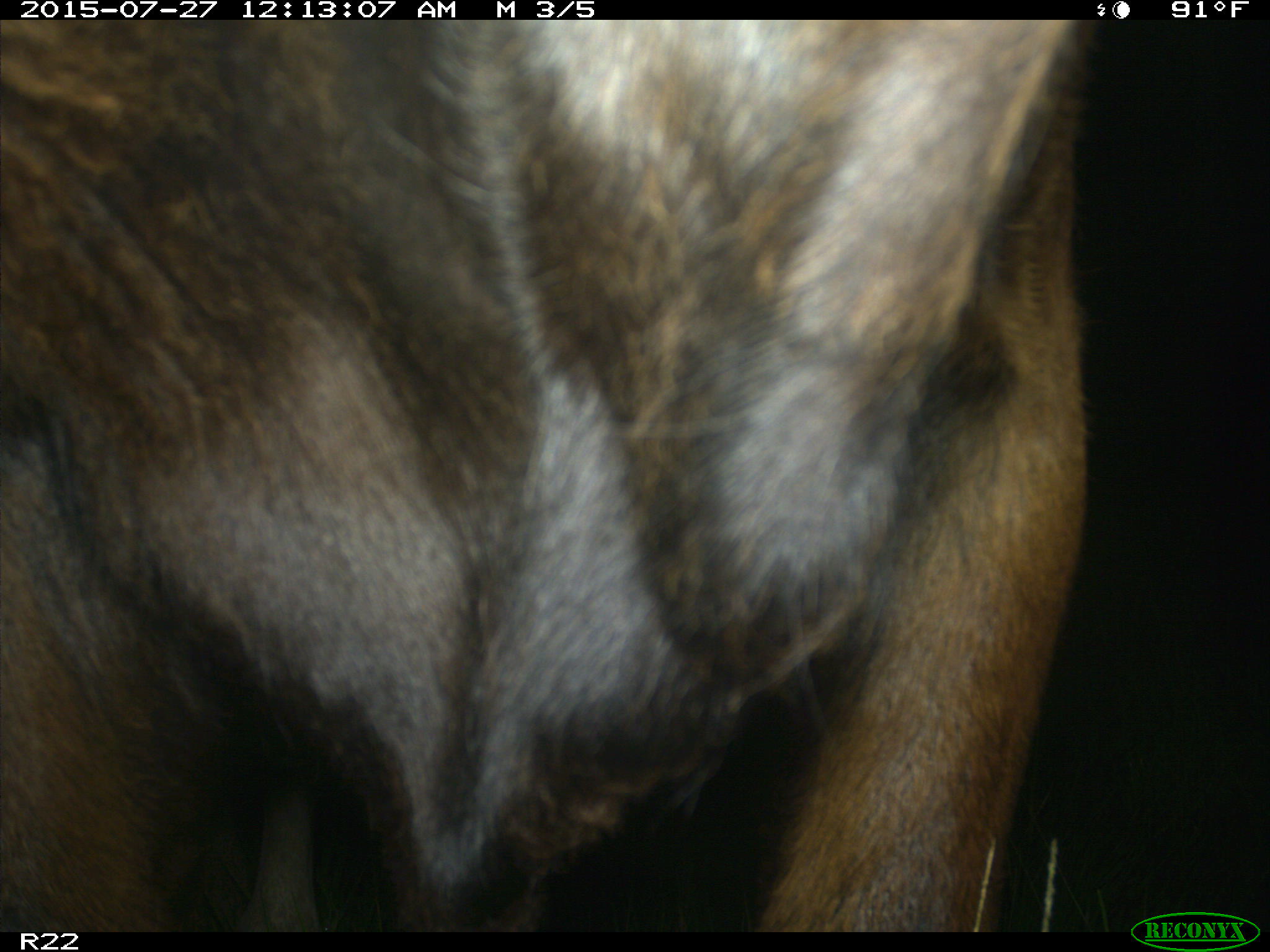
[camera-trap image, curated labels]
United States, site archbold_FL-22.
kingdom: Animalia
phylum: Chordata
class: Mammalia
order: Artiodactyla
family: Bovidae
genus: Bos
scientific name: Bos taurus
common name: domestic cow